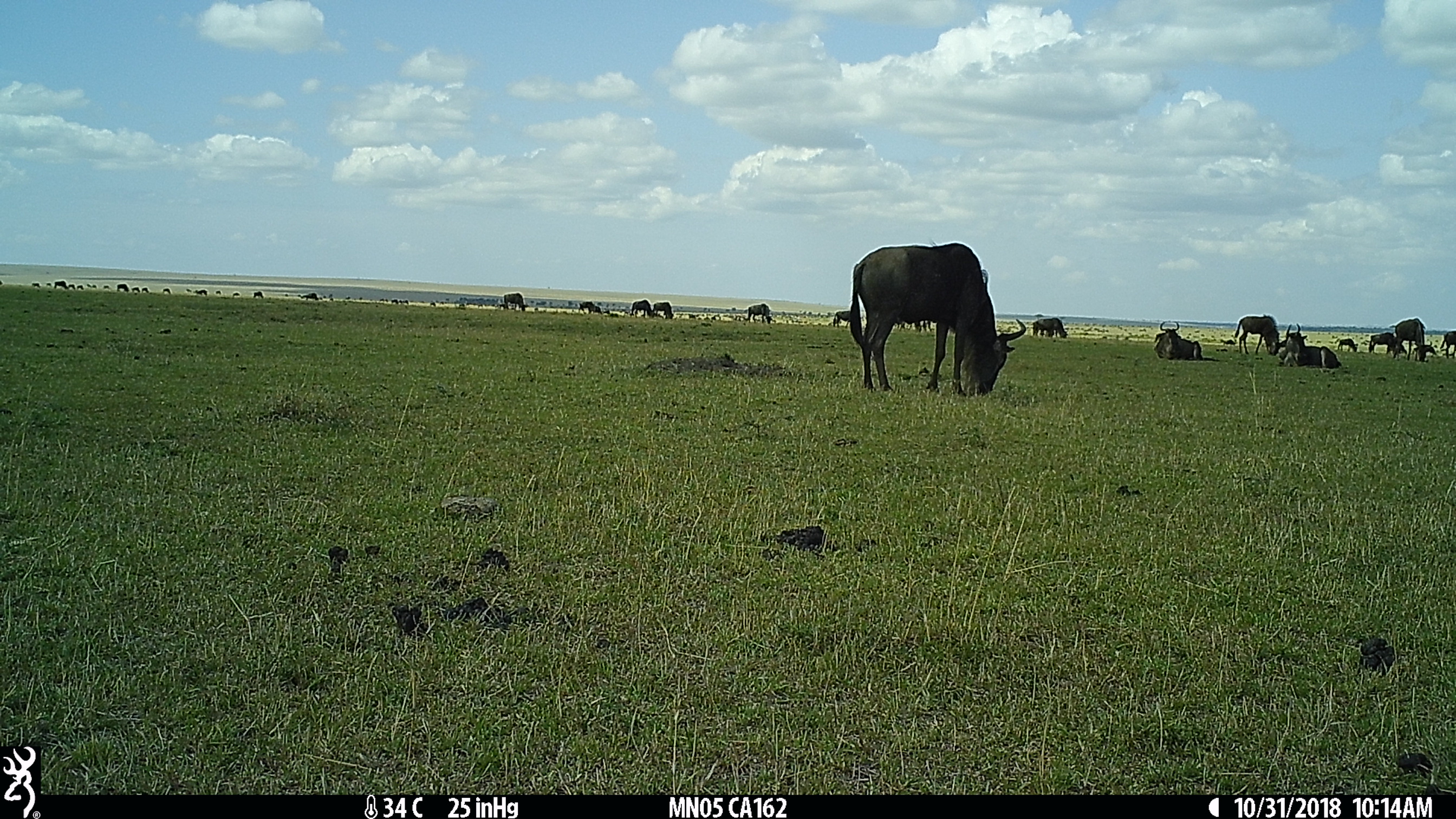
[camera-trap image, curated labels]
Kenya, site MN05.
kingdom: Animalia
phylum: Chordata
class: Mammalia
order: Artiodactyla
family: Bovidae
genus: Connochaetes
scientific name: Connochaetes taurinus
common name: blue wildebeest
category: wildebeest